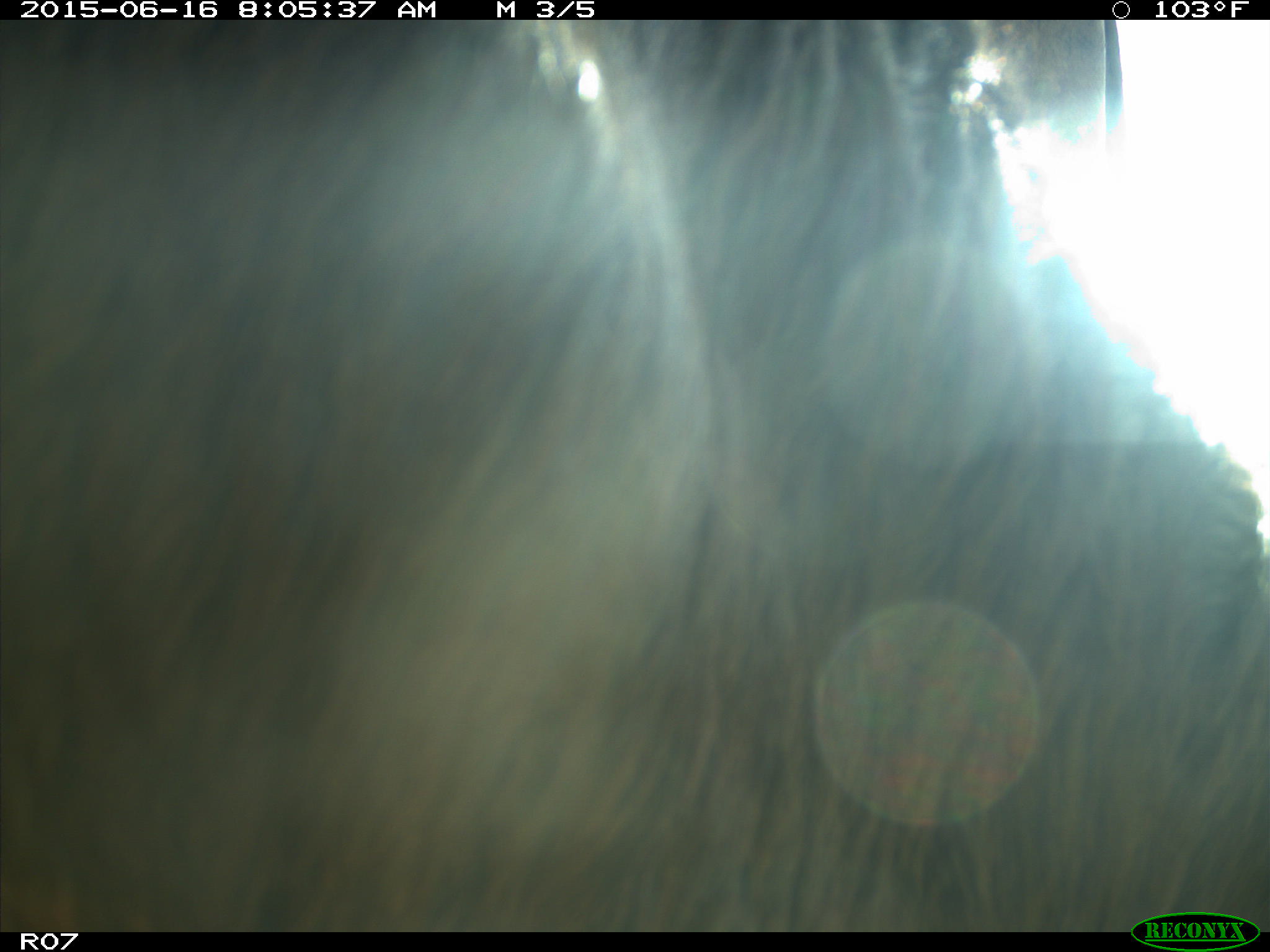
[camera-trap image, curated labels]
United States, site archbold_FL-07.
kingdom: Animalia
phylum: Chordata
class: Mammalia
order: Artiodactyla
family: Bovidae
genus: Bos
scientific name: Bos taurus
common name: domestic cow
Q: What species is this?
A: Bos taurus (domestic cow).